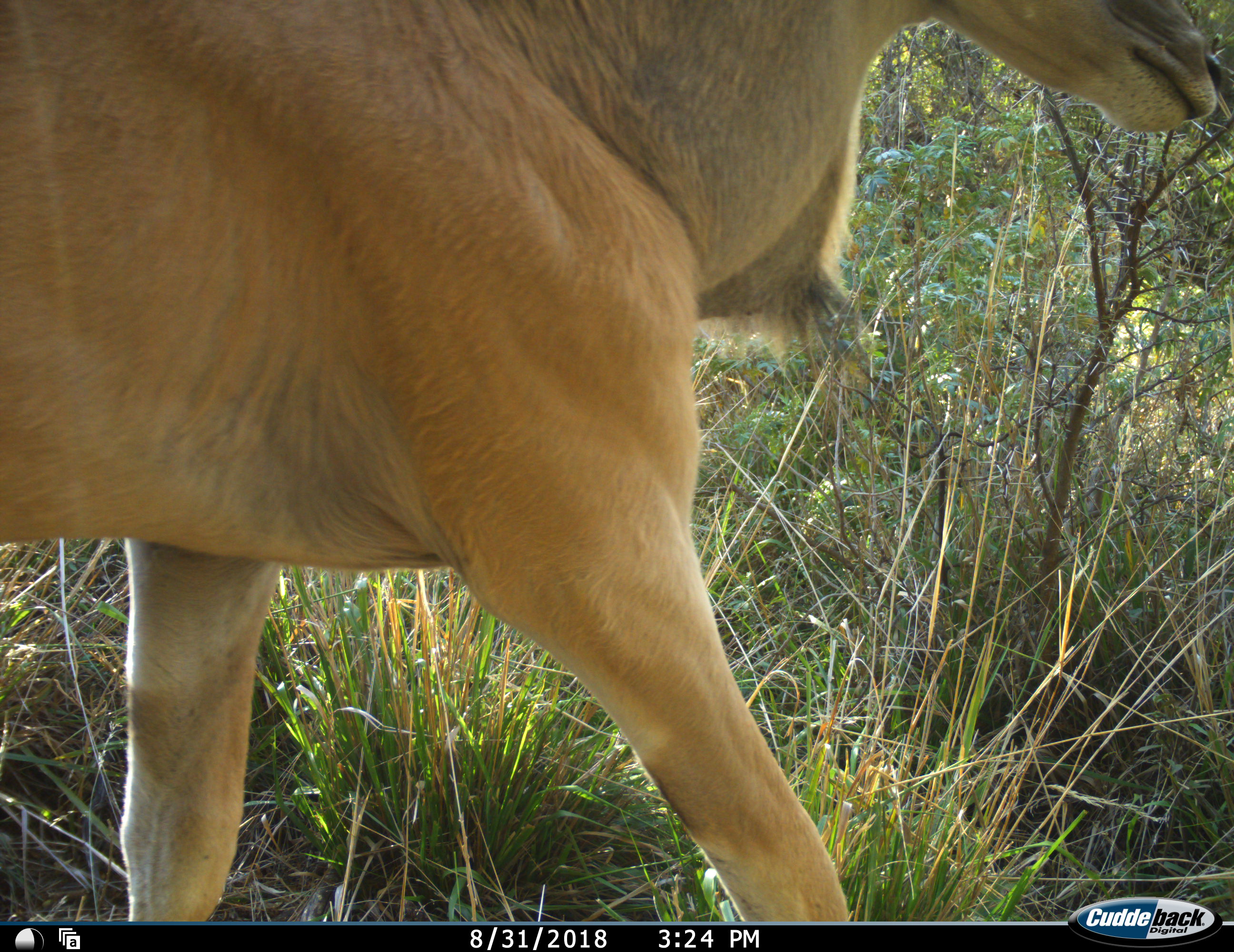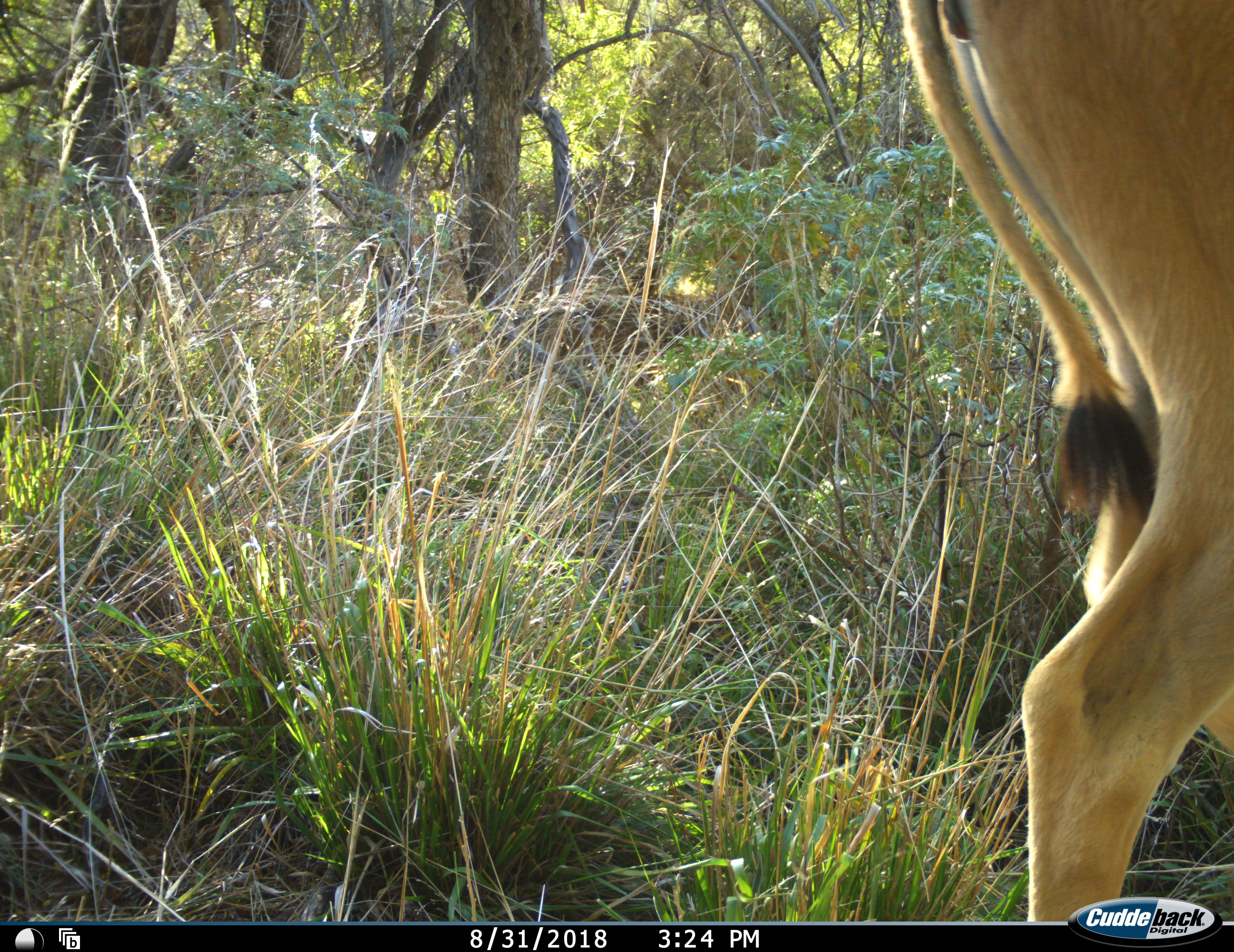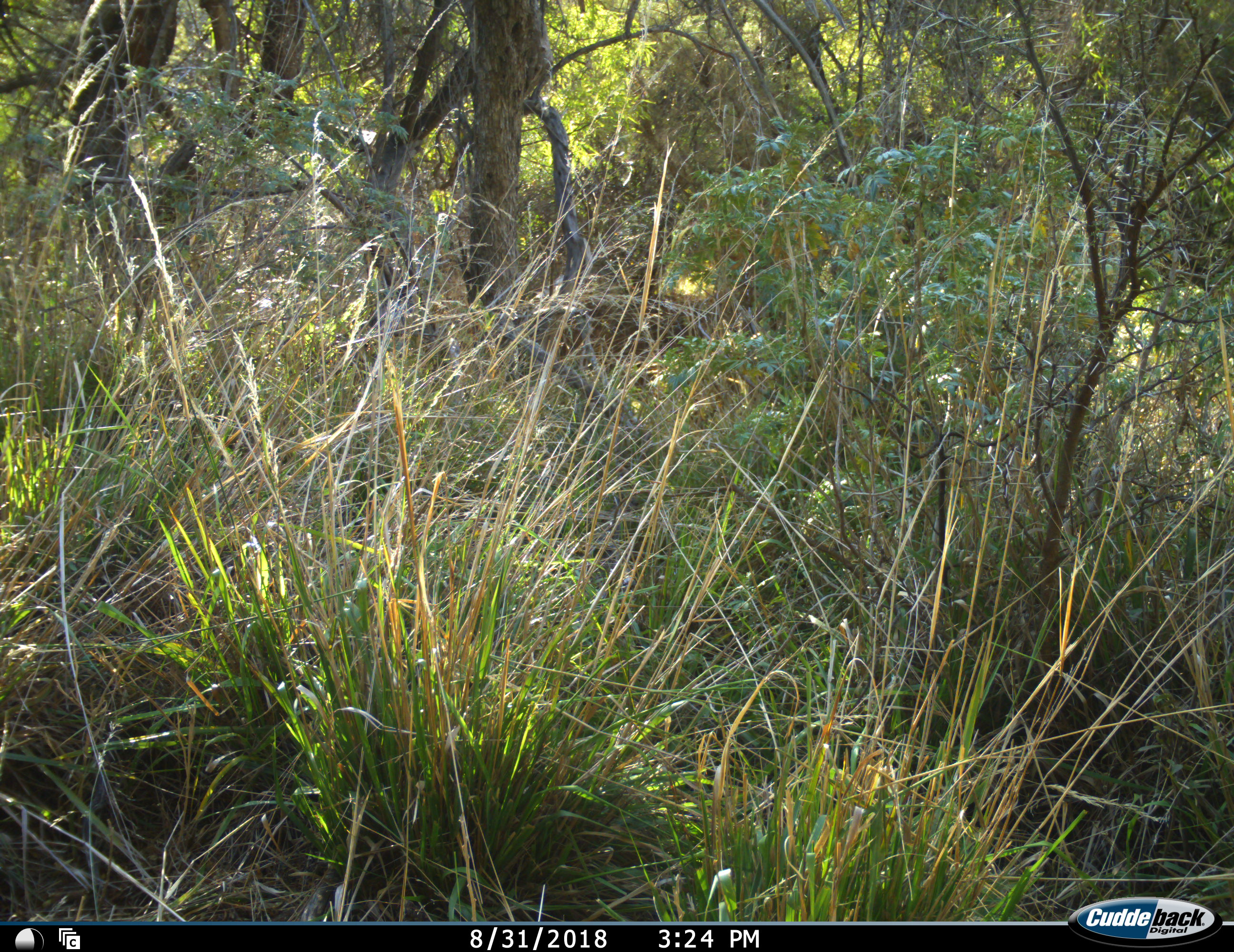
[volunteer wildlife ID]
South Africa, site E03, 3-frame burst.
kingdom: Animalia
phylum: Chordata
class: Mammalia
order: Artiodactyla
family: Bovidae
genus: Tragelaphus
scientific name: Tragelaphus oryx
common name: eland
Eland (Tragelaphus oryx), count 1. Behavior (volunteer vote fractions): standing 0%, resting 0%, moving 100%, interacting 0%. Young present (vote fraction): 0%. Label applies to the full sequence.